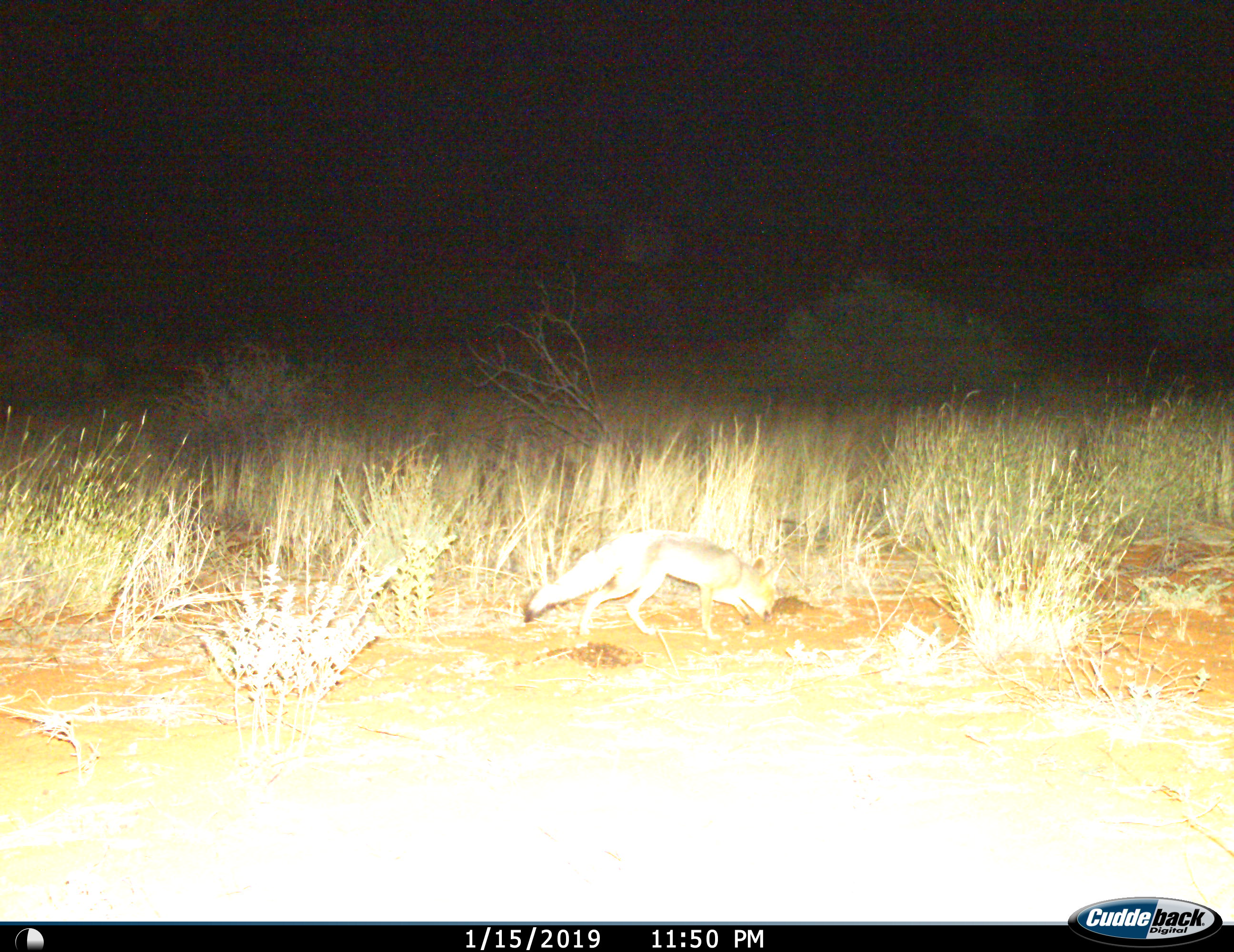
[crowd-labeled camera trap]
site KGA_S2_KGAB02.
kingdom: Animalia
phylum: Chordata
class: Mammalia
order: Carnivora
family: Canidae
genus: Vulpes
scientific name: Vulpes chama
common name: cape fox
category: foxcape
Foxcape (cape fox) (Vulpes chama), count 1. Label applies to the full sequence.